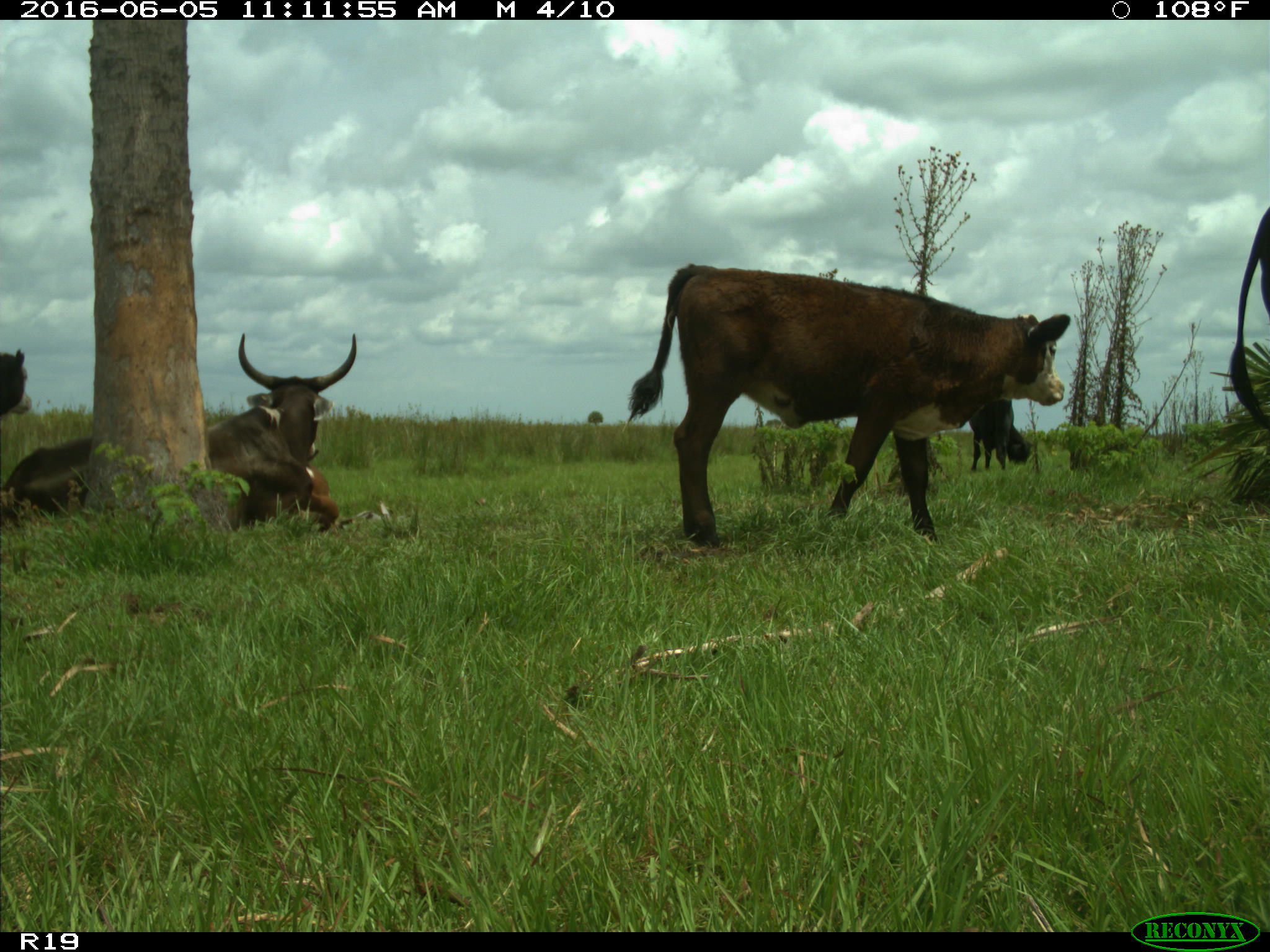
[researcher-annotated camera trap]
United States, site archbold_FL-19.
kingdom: Animalia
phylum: Chordata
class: Mammalia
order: Artiodactyla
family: Bovidae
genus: Bos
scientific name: Bos taurus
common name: domestic cow